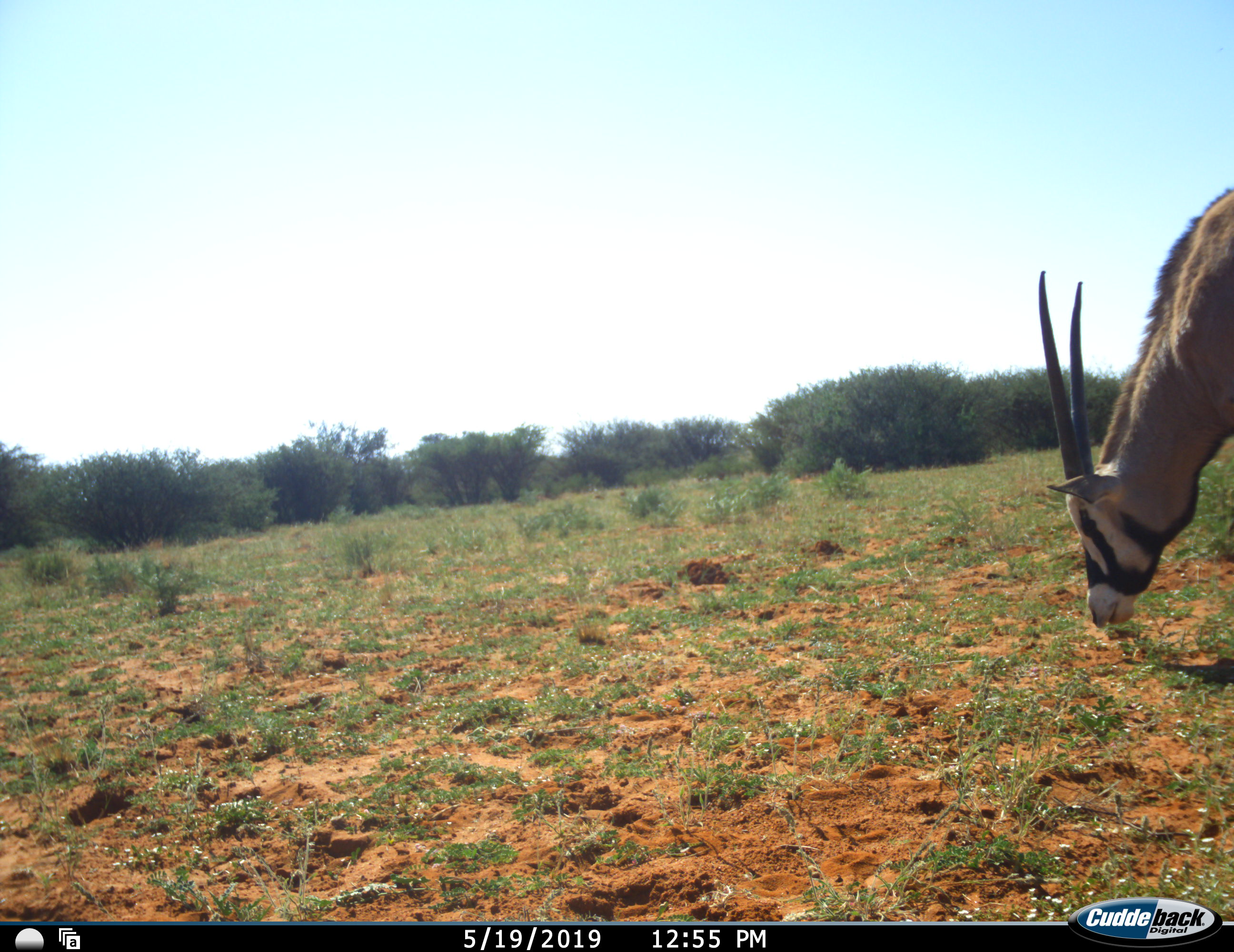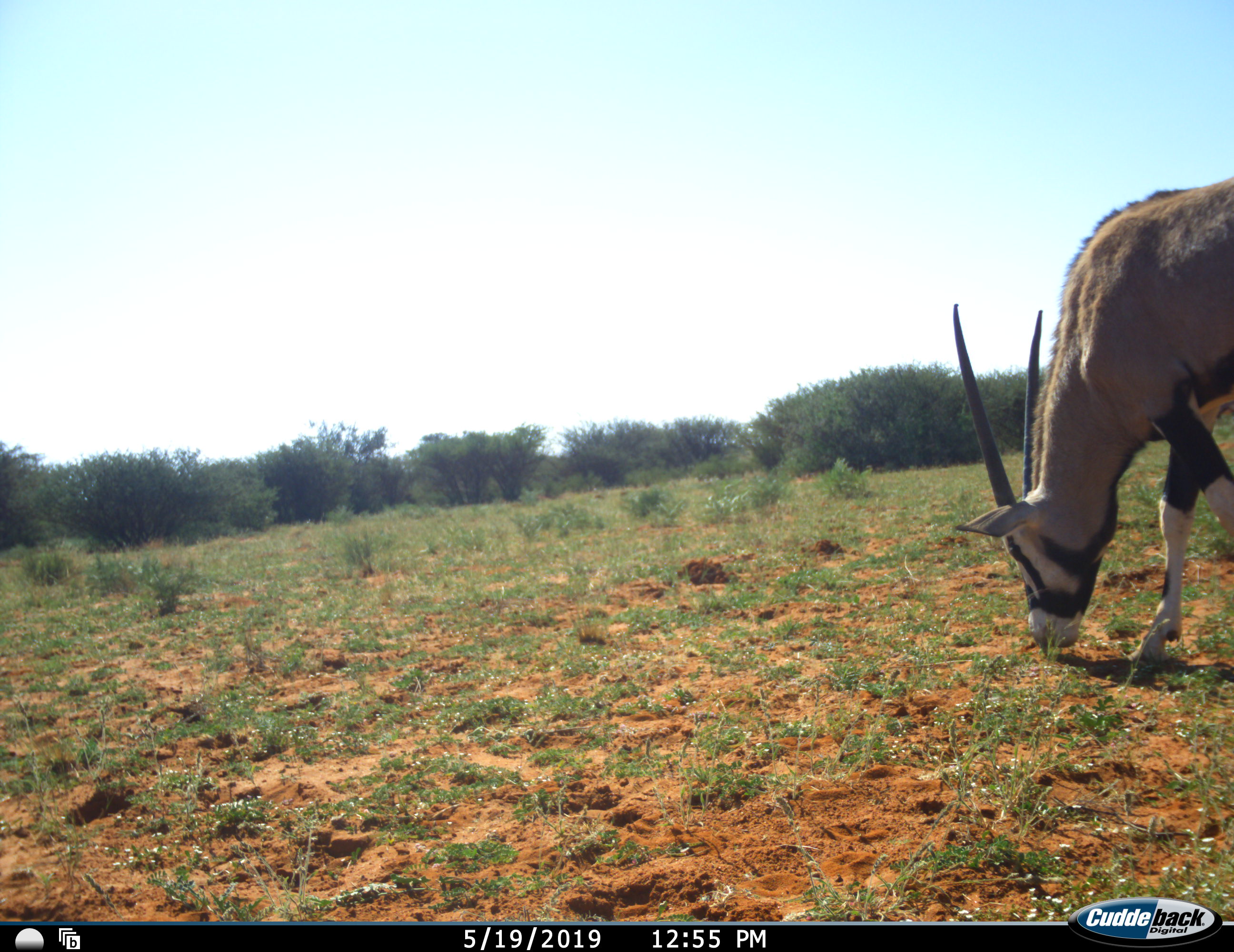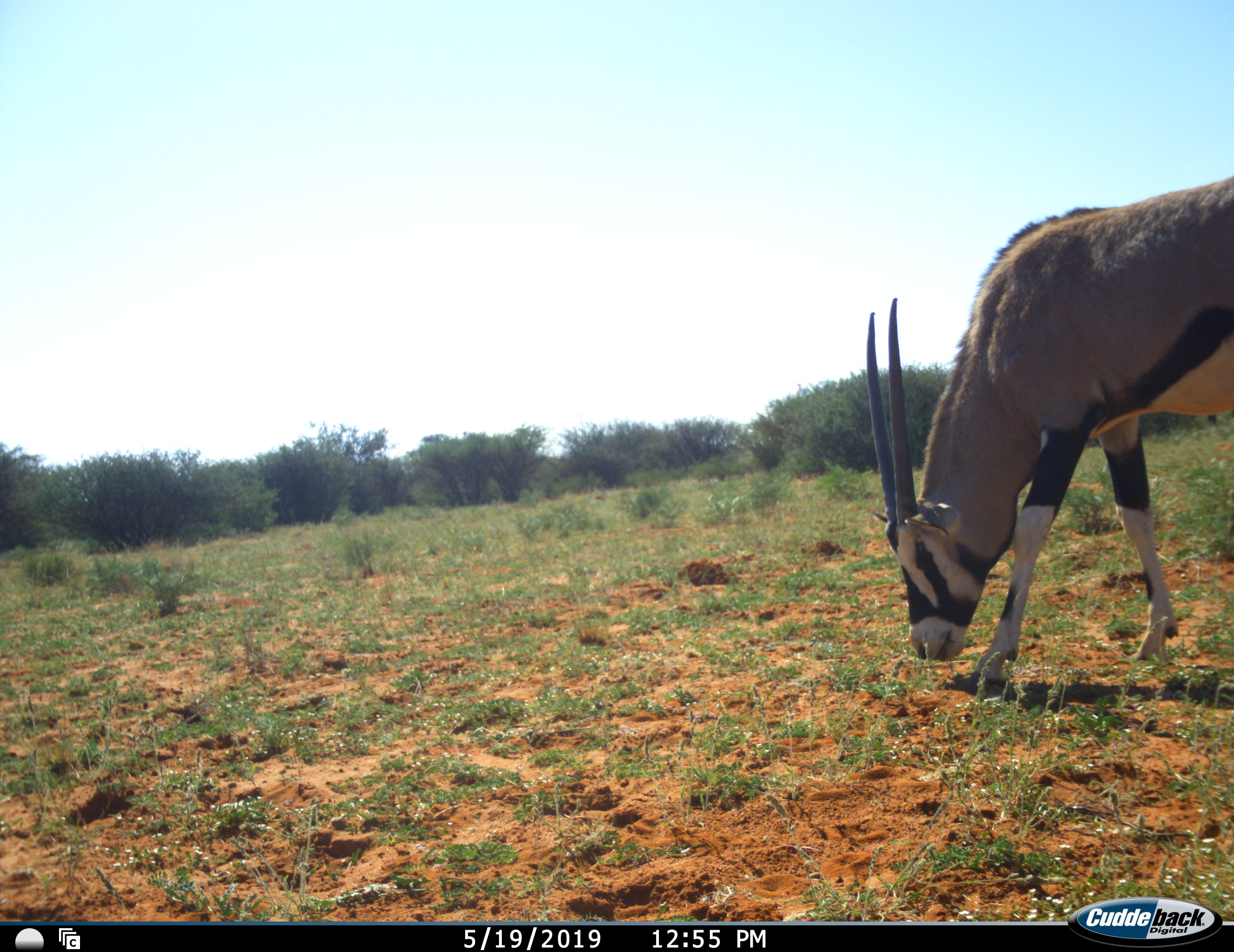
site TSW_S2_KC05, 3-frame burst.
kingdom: Animalia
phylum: Chordata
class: Mammalia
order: Artiodactyla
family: Bovidae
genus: Oryx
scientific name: Oryx gazella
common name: gemsbok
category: oryx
Oryx (gemsbok) (Oryx gazella), count 1. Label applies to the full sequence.